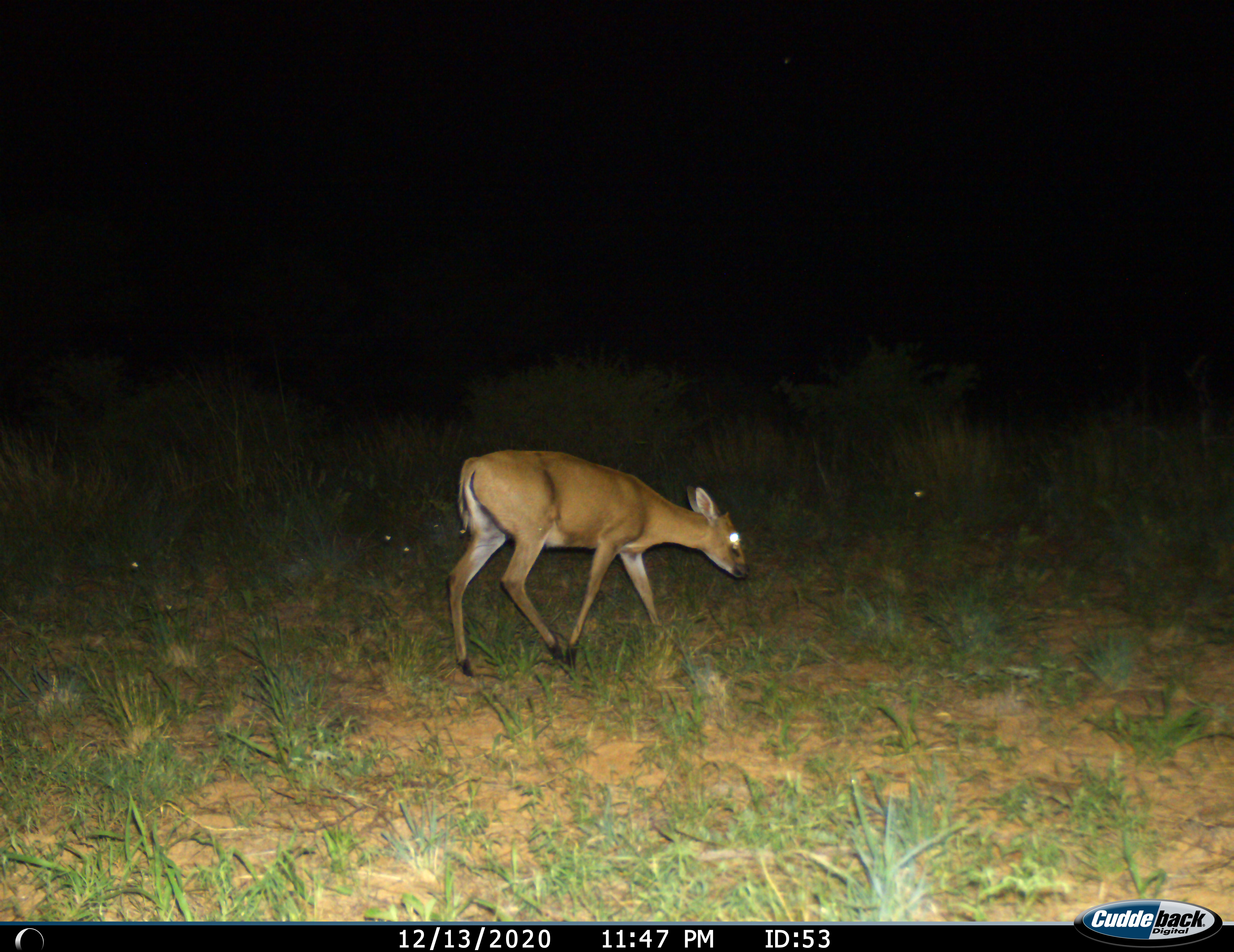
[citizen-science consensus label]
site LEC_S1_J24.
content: unidentified animal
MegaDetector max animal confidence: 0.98